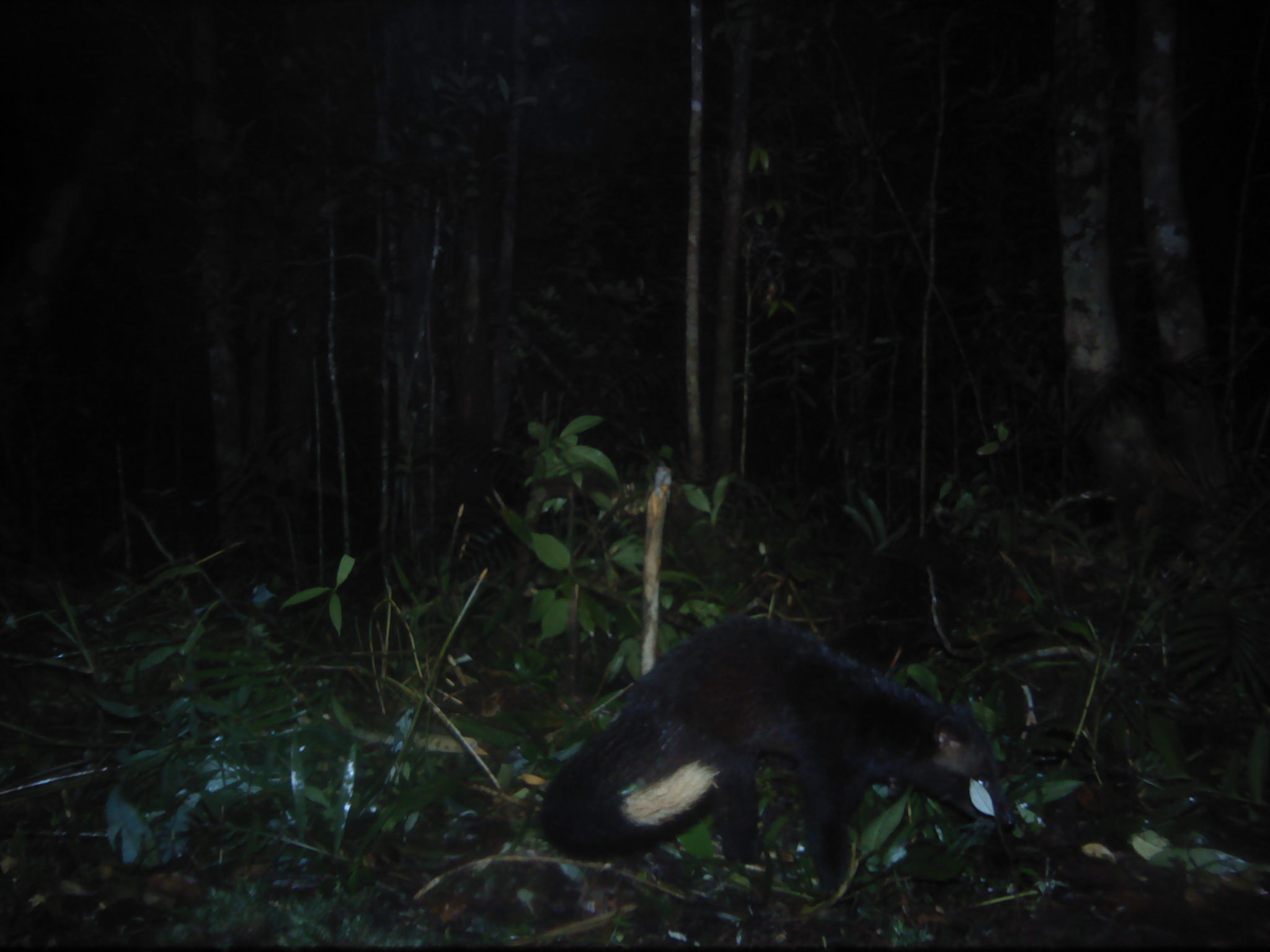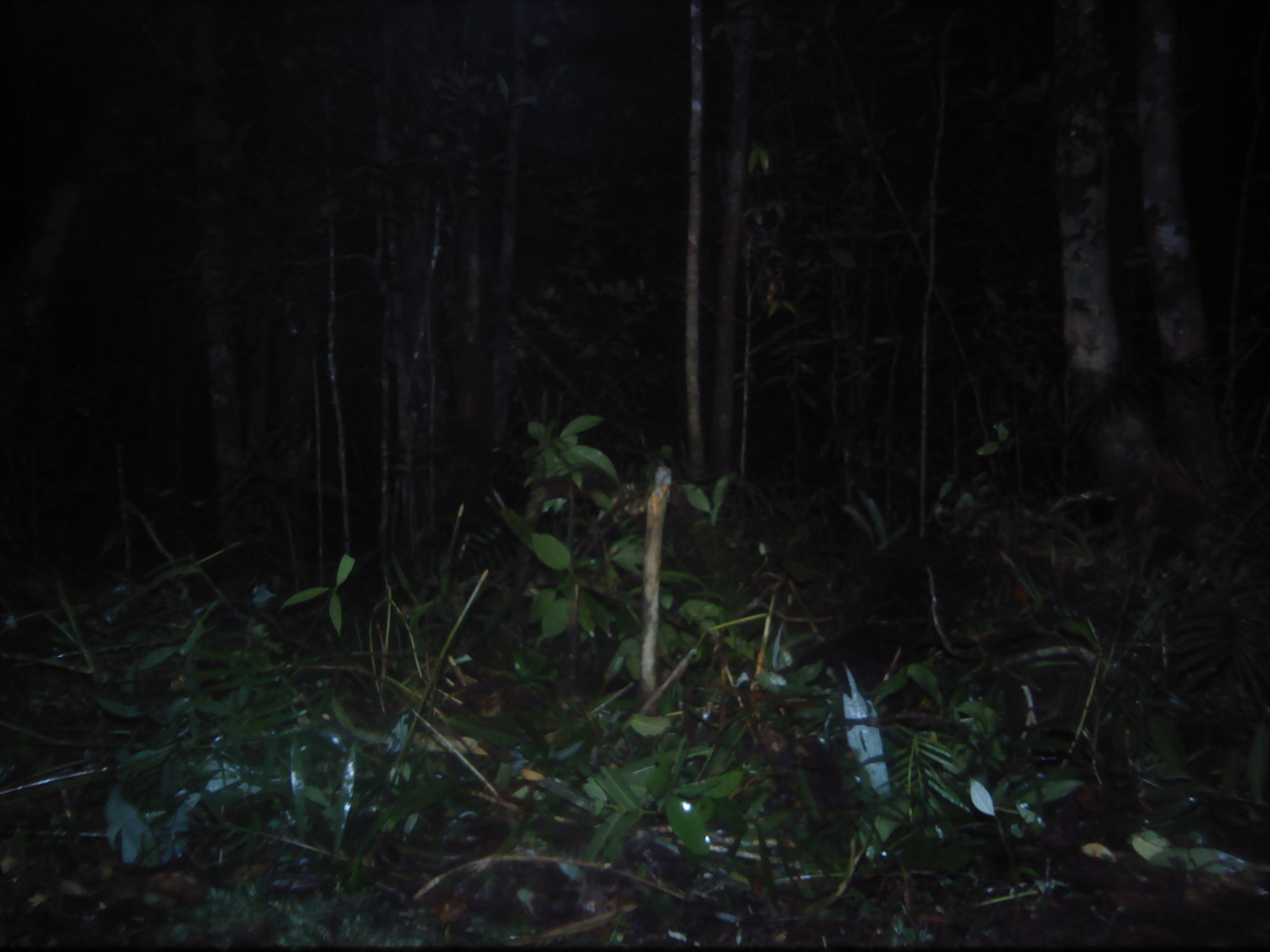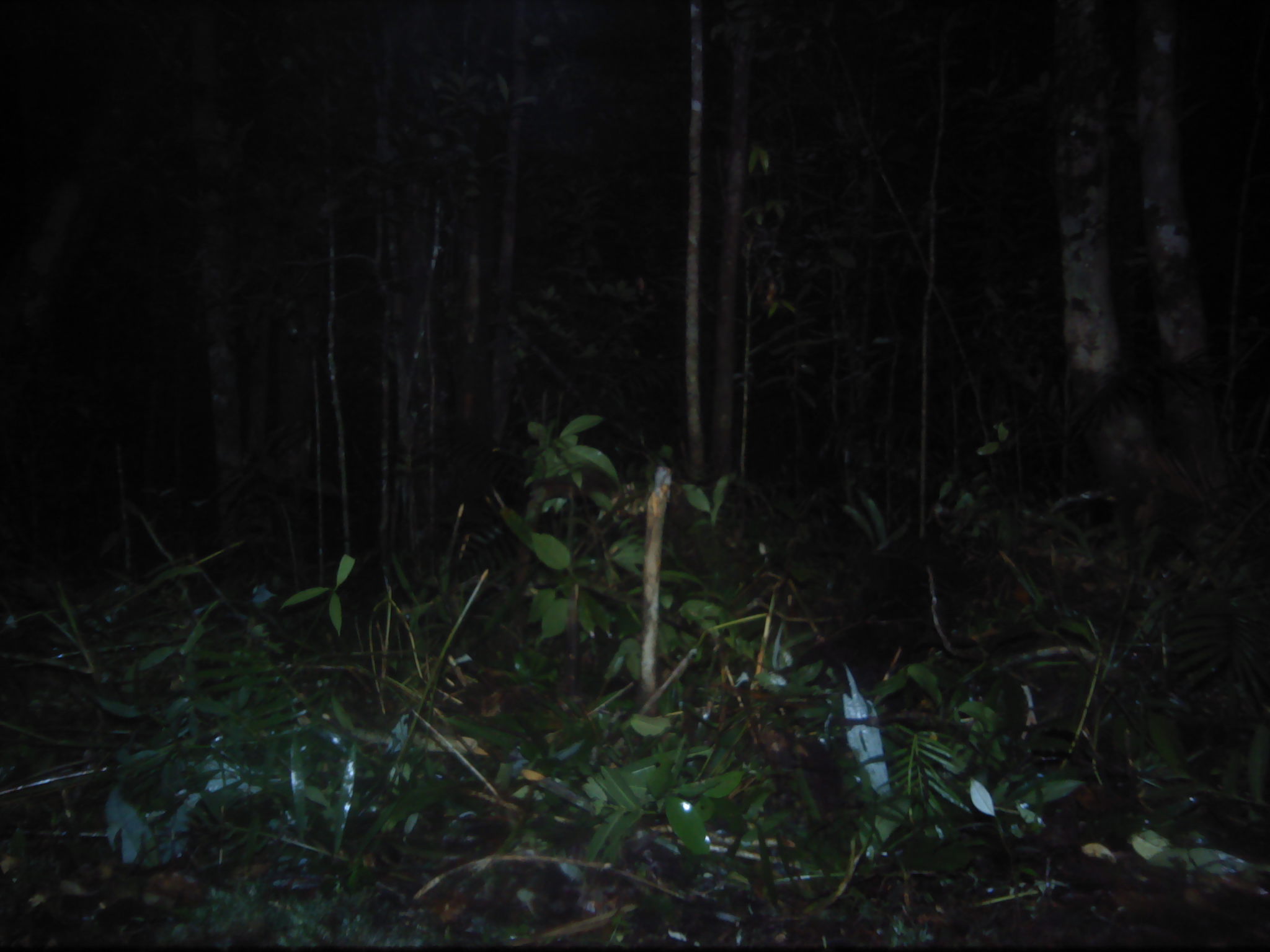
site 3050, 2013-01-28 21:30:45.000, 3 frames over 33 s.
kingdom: Animalia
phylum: Chordata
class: Mammalia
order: Carnivora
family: Viverridae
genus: Paguma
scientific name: Paguma larvata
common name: masked palm civet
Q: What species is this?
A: Paguma larvata (masked palm civet).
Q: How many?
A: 1.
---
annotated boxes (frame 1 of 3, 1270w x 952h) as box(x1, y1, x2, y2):
paguma larvata: box(541, 613, 1014, 896)